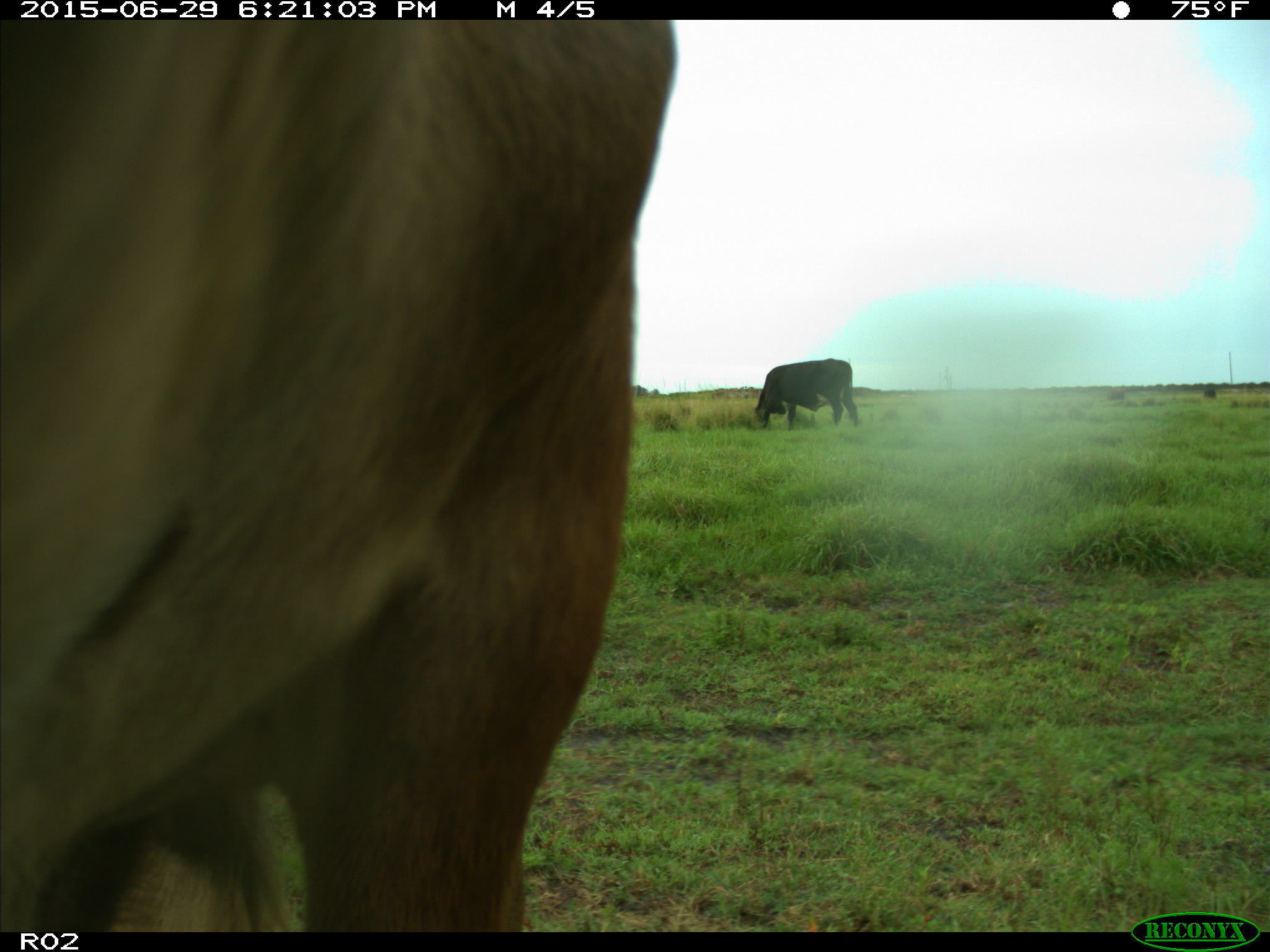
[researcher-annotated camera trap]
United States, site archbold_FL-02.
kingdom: Animalia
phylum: Chordata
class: Mammalia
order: Artiodactyla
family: Bovidae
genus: Bos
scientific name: Bos taurus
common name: domestic cow